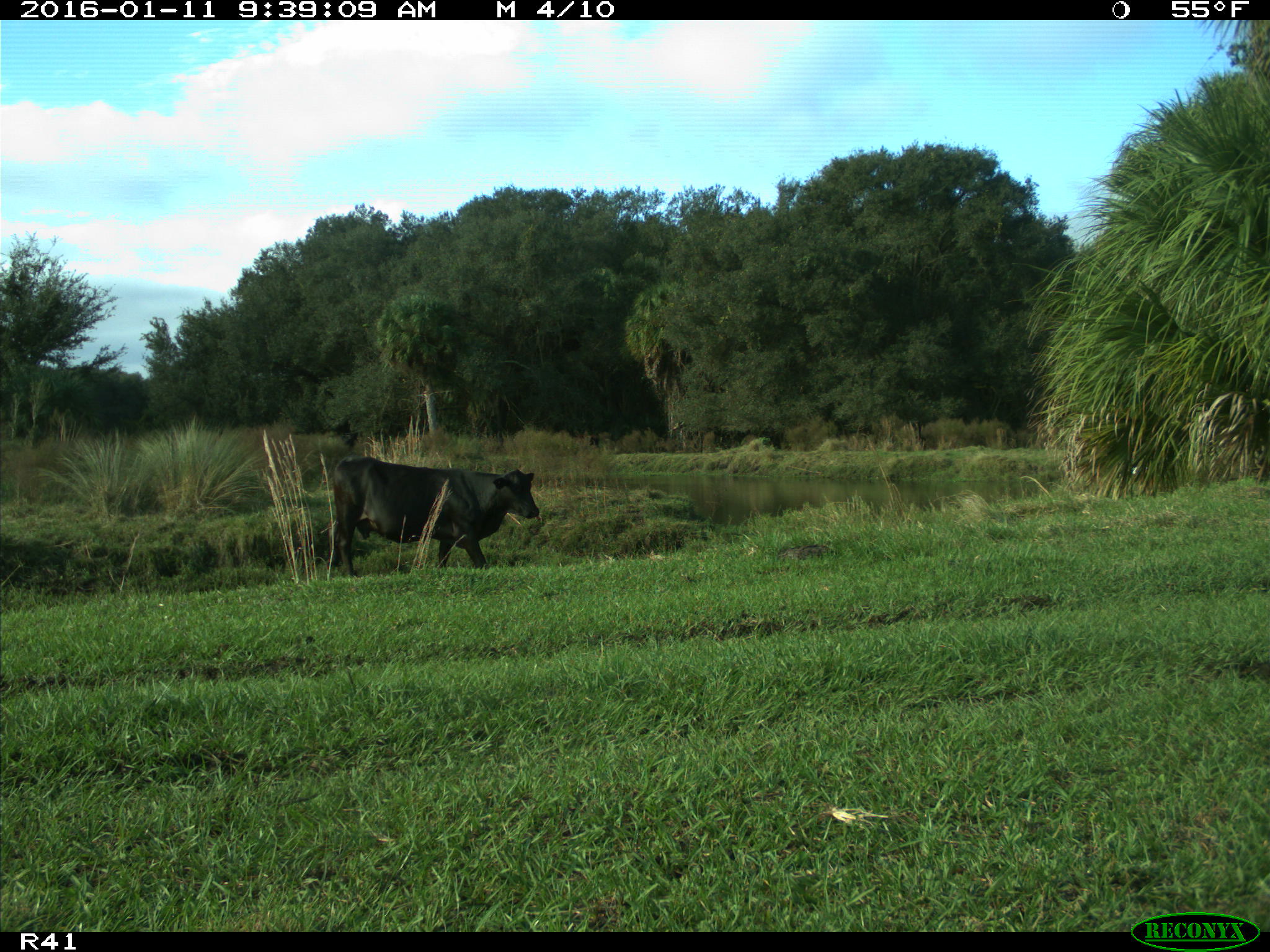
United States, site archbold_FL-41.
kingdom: Animalia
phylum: Chordata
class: Mammalia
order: Artiodactyla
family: Bovidae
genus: Bos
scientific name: Bos taurus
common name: domestic cow